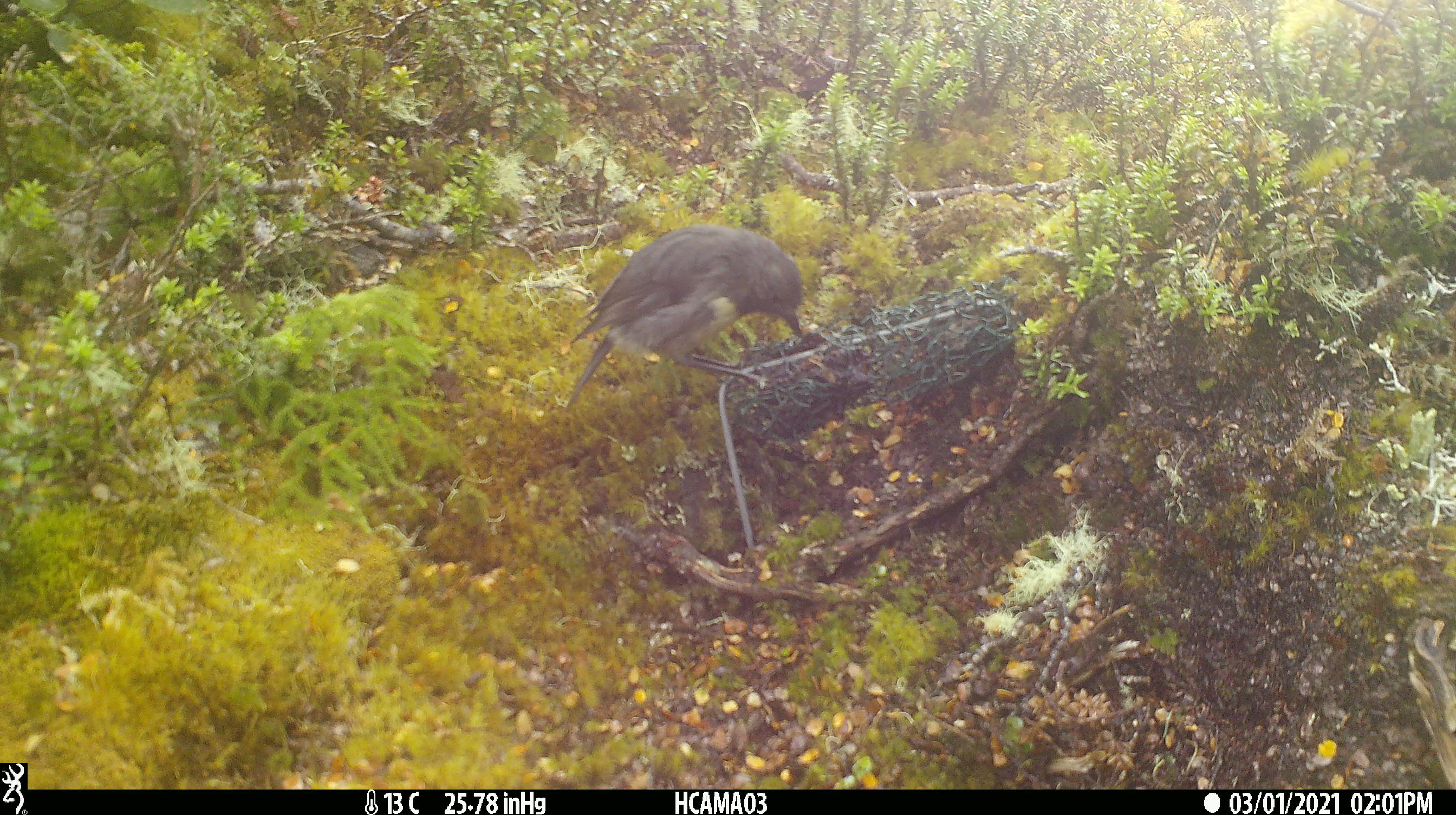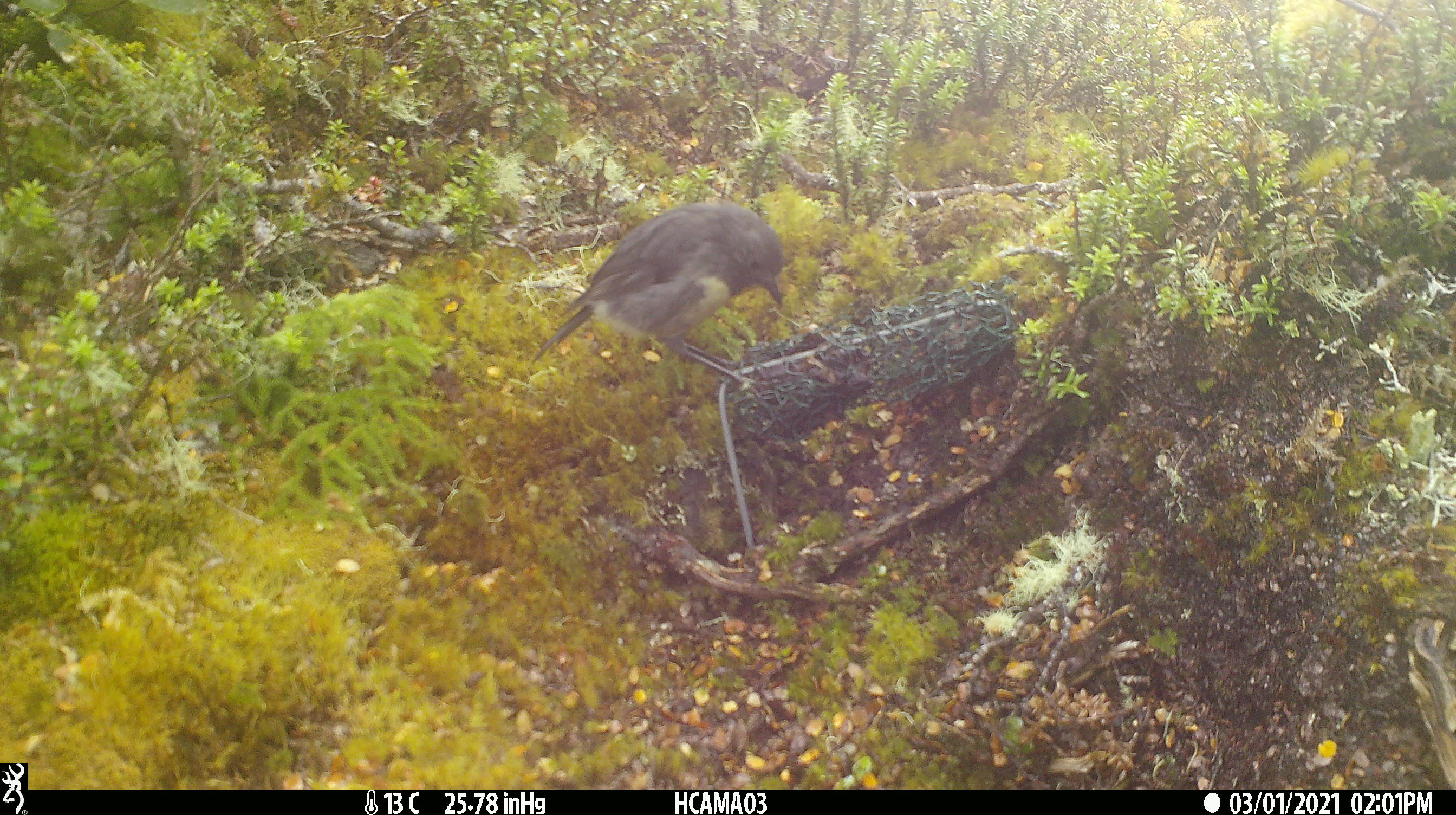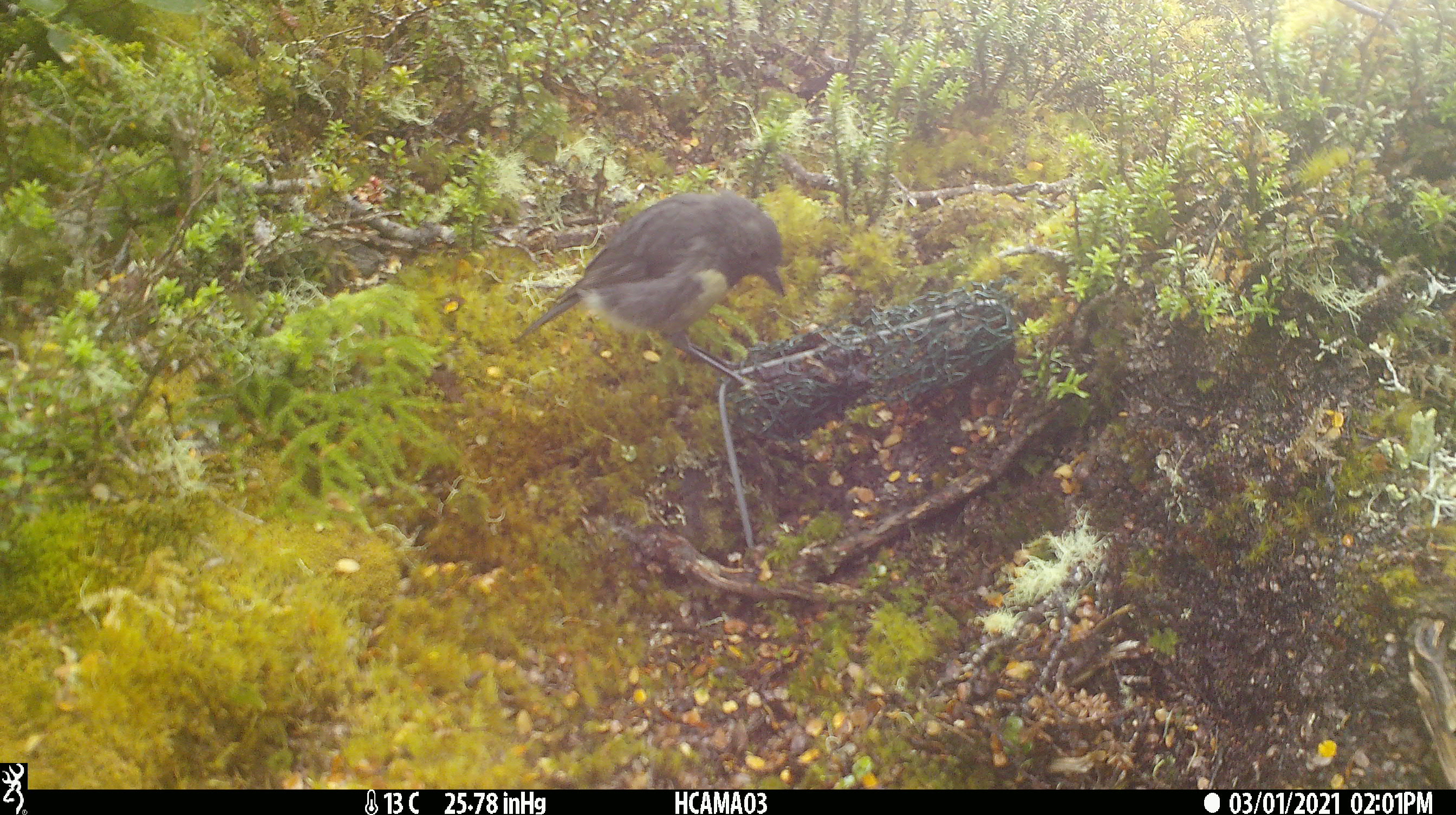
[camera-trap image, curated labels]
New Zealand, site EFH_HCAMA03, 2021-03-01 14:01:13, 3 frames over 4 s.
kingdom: Animalia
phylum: Chordata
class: Aves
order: Passeriformes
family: Petroicidae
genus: Petroica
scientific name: Petroica australis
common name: new zealand robin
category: robin